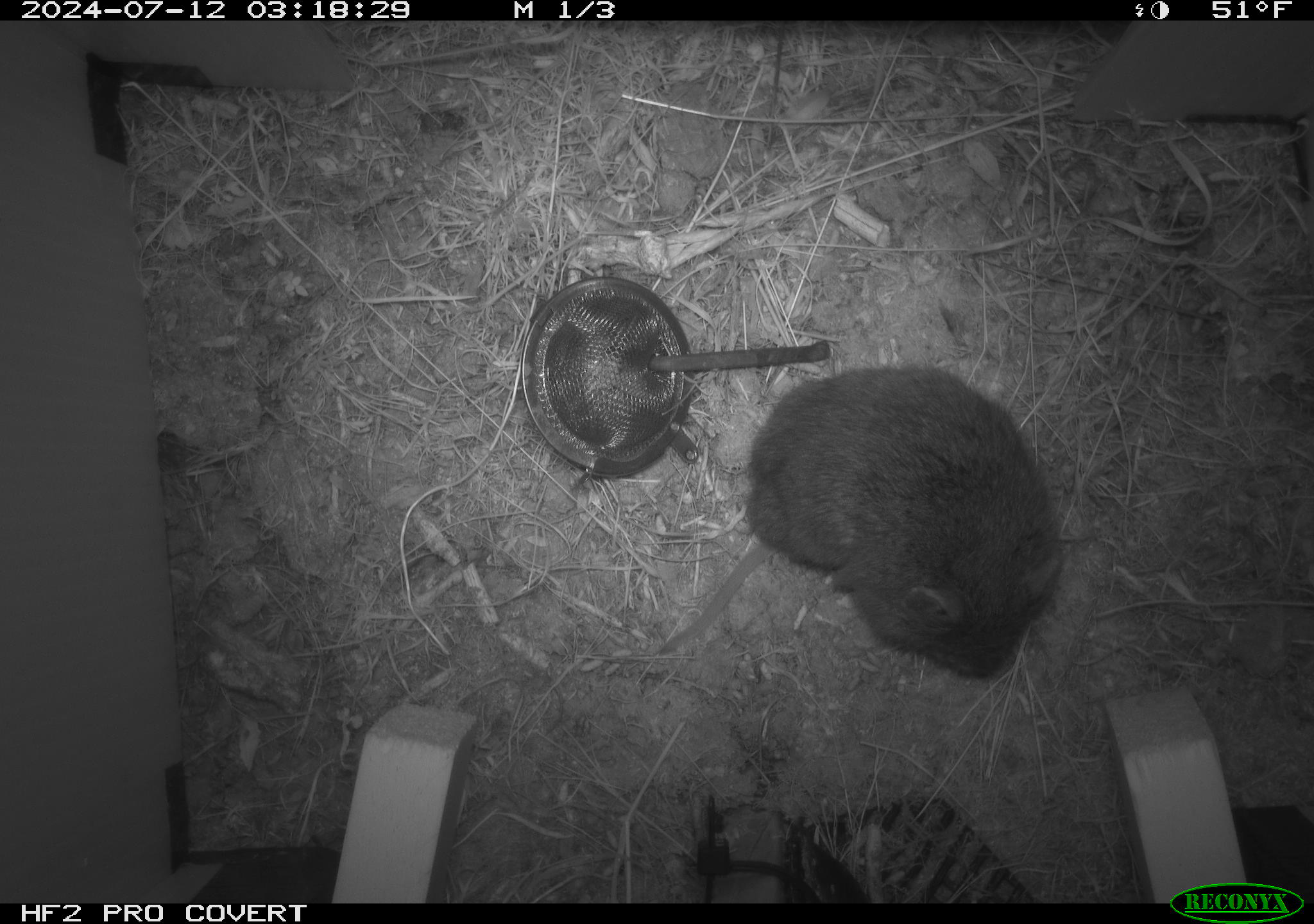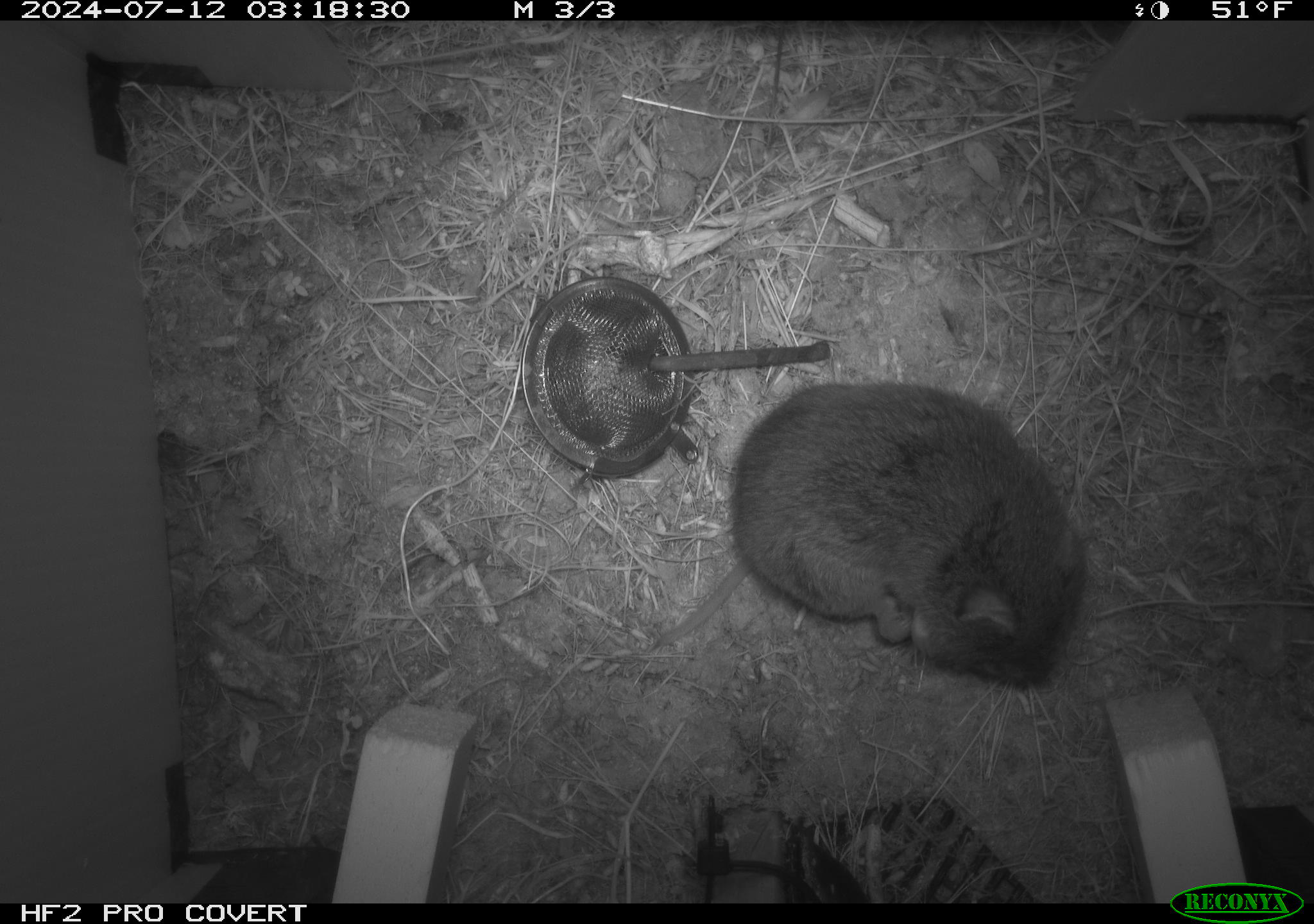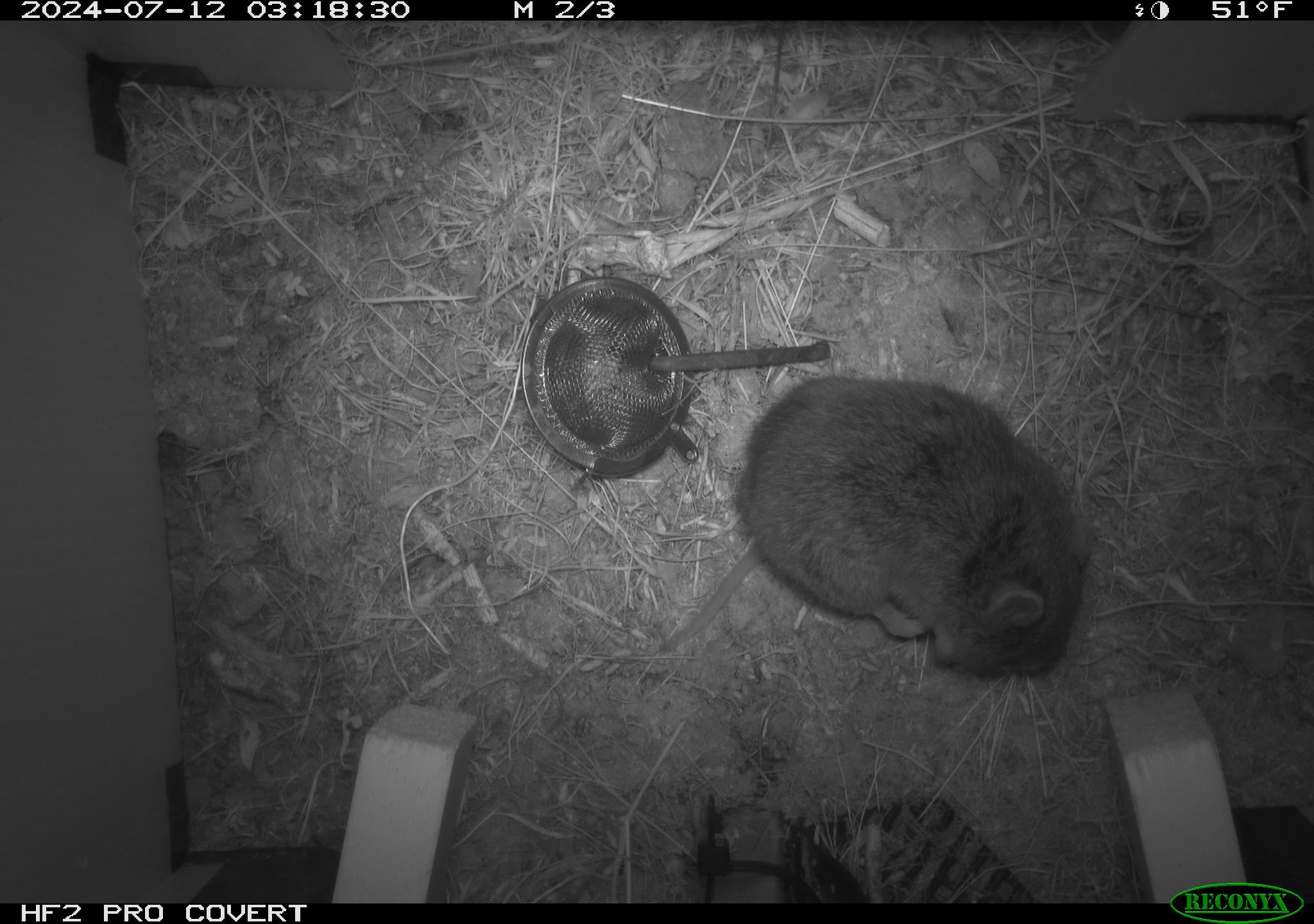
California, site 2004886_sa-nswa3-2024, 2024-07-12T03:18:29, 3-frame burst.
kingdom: Animalia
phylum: Chordata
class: Mammalia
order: Rodentia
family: Cricetidae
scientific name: Arvicolinae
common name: voles, lemmings, and muskrats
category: arvicolinae subfamily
Arvicolinae subfamily (voles, lemmings, and muskrats) (Arvicolinae).